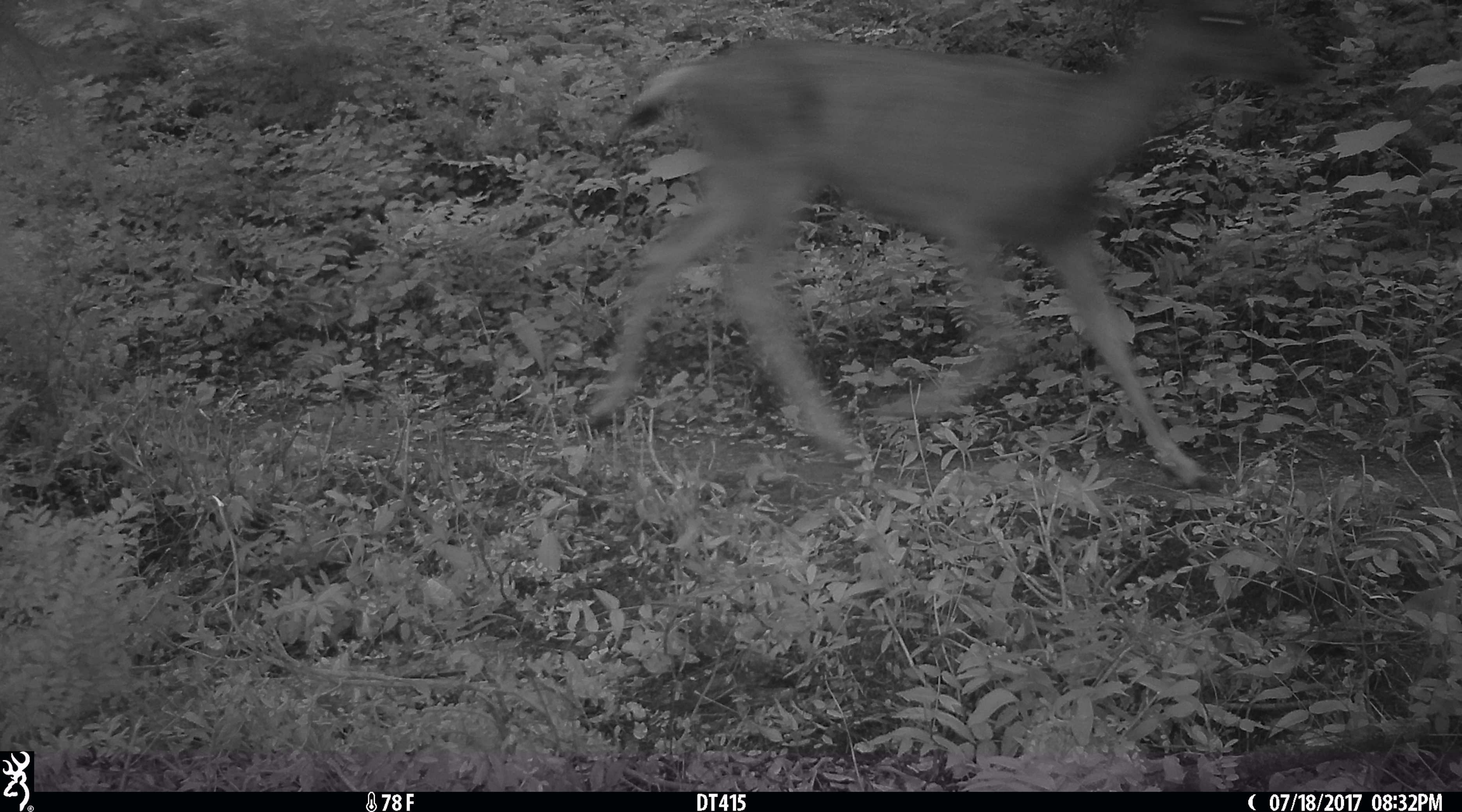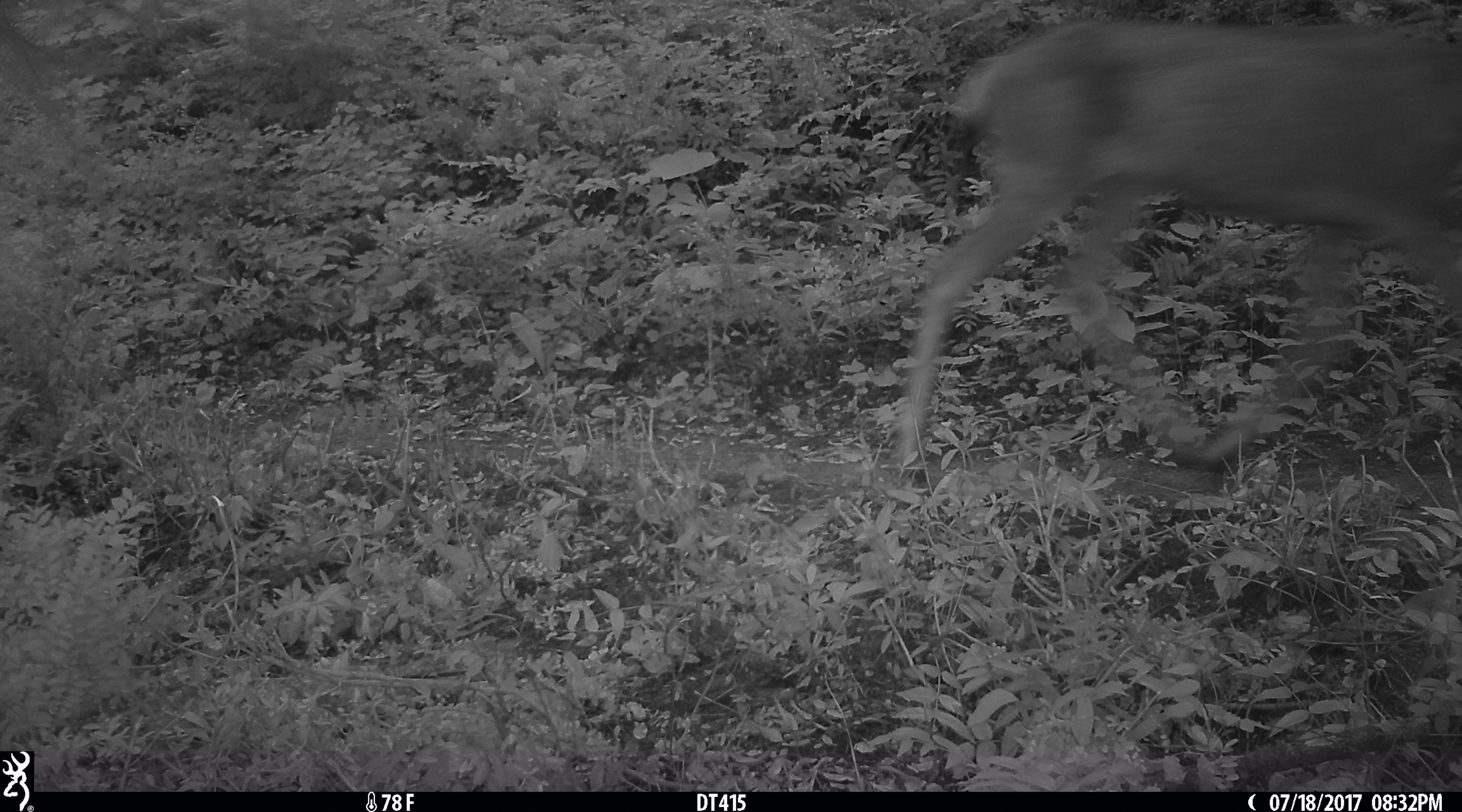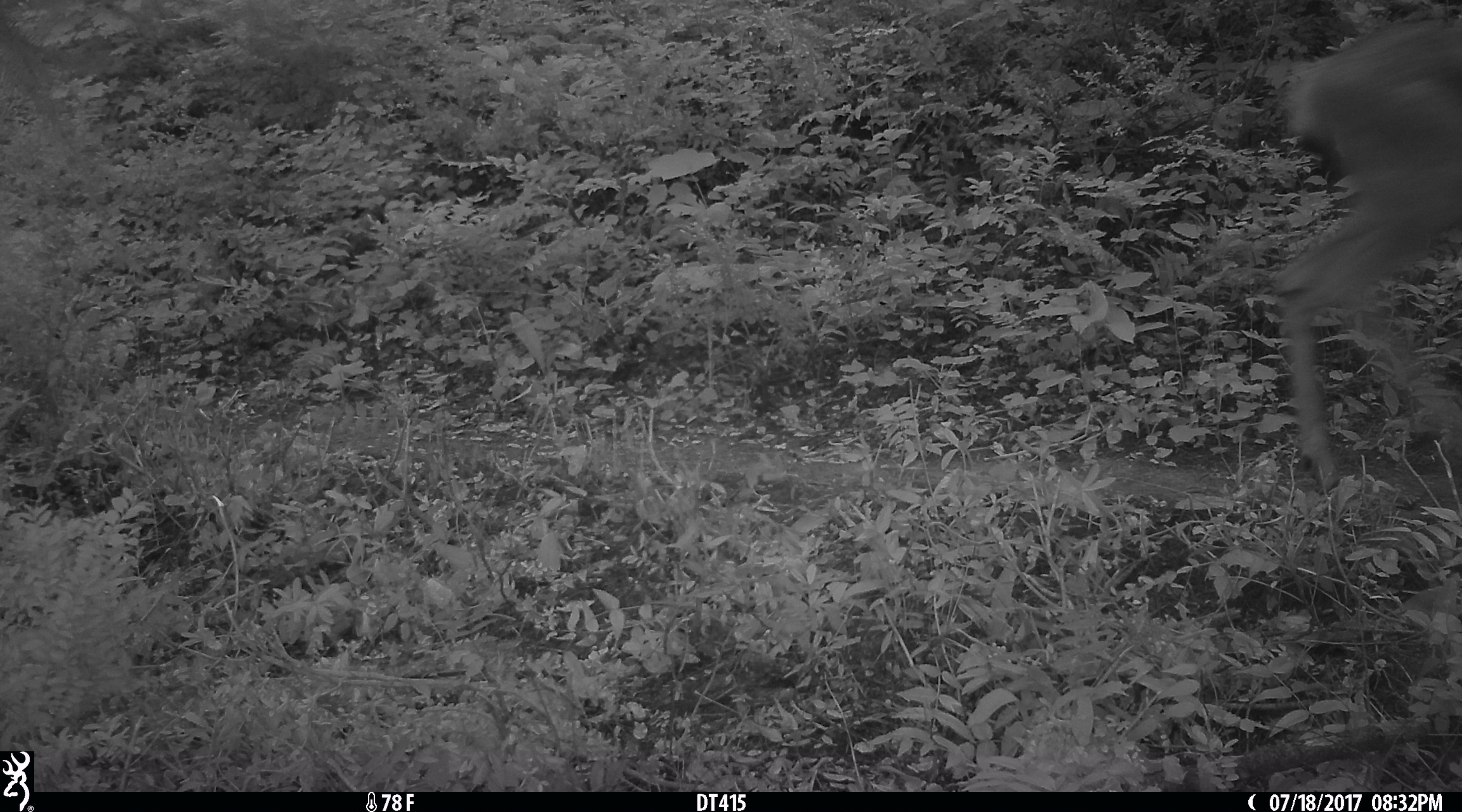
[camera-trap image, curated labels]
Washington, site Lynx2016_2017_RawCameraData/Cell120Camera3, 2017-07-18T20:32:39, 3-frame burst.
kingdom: Animalia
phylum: Chordata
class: Mammalia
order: Artiodactyla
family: Cervidae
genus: Odocoileus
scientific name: Odocoileus hemionus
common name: mule deer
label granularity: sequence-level